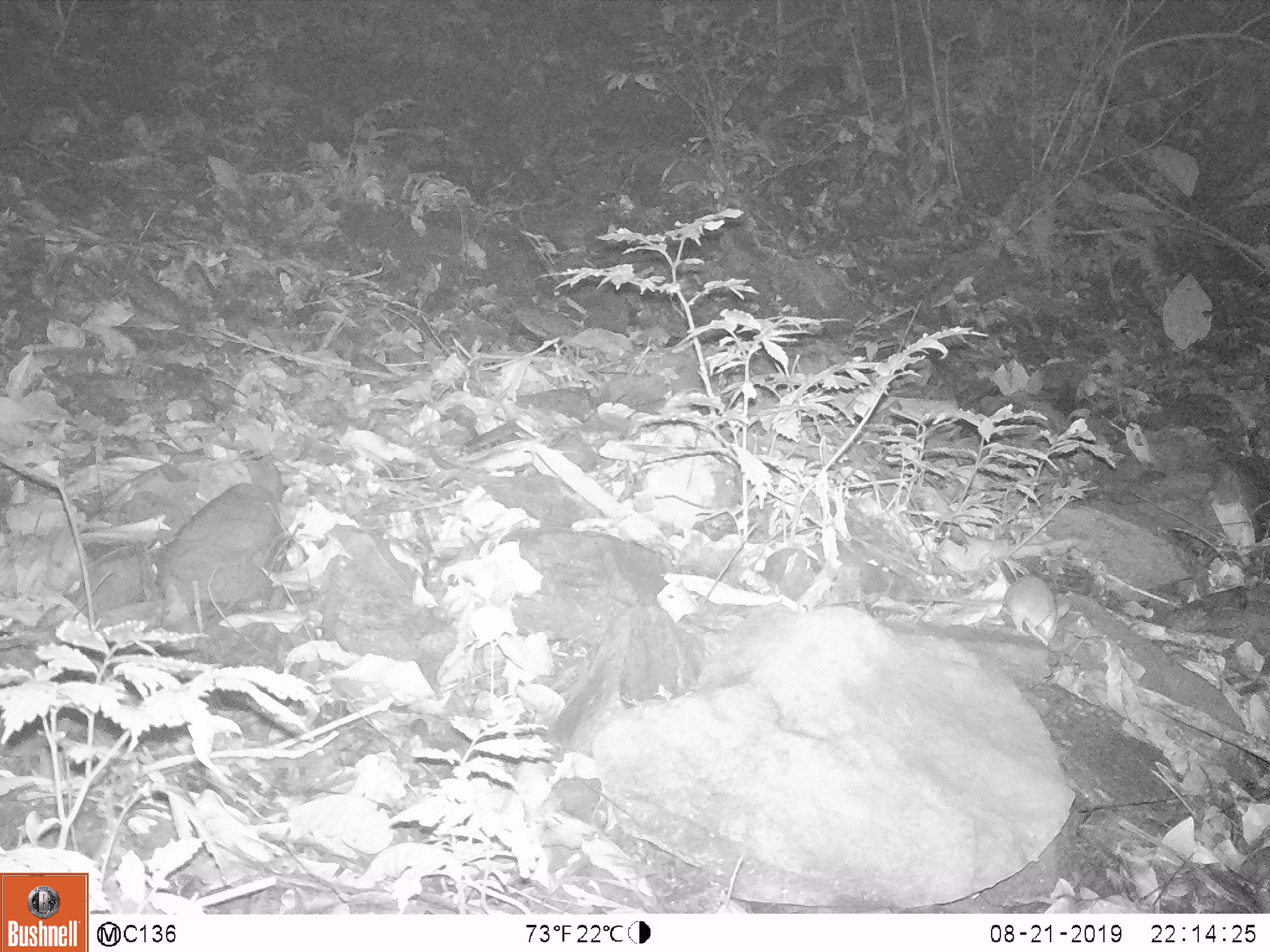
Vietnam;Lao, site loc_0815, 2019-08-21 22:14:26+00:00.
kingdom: Animalia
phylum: Chordata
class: Mammalia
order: Rodentia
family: Muridae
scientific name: Muridae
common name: old-world mice and rats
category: unidentified murid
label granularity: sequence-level